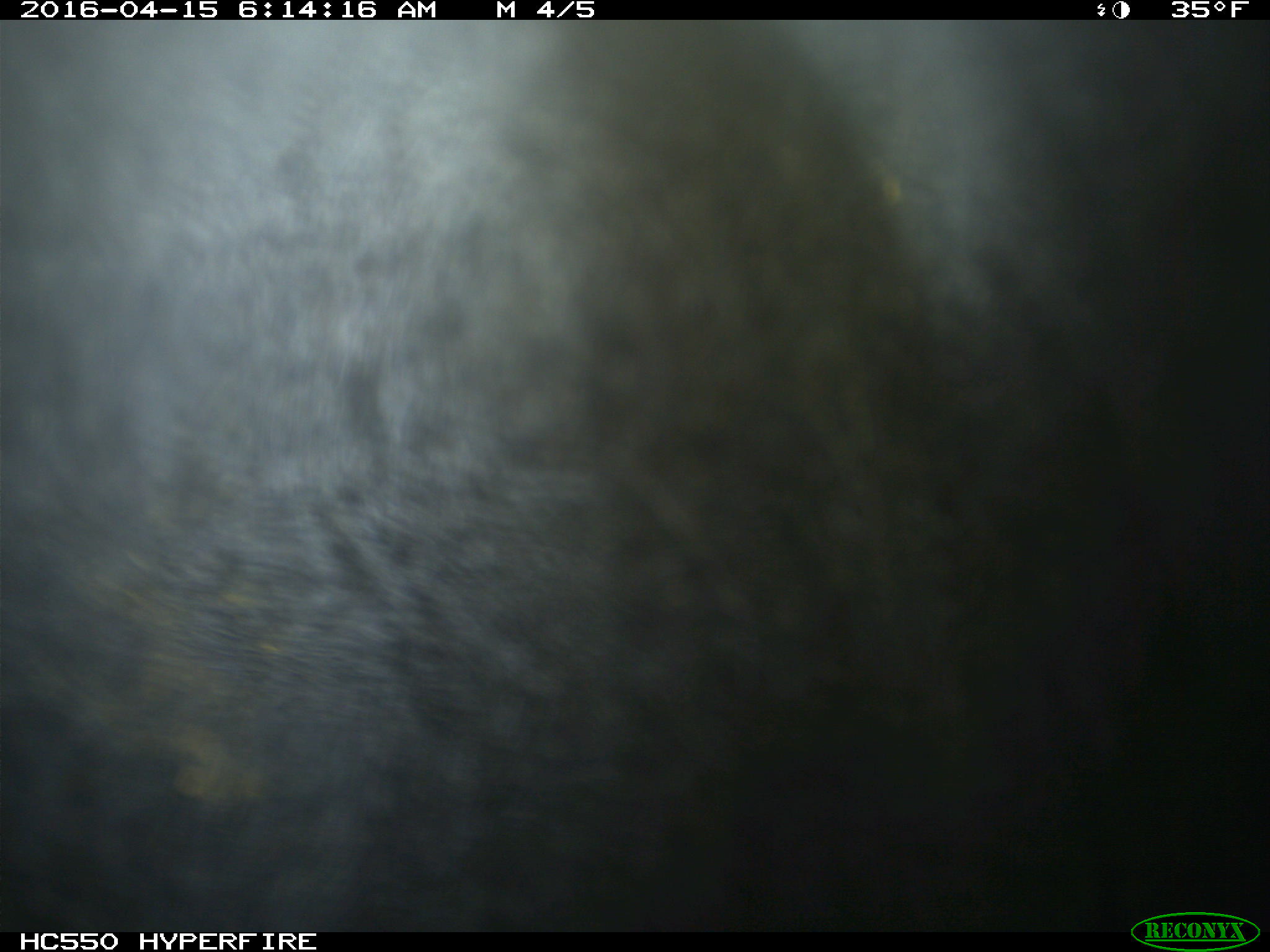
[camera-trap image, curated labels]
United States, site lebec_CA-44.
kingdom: Animalia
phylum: Chordata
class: Mammalia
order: Artiodactyla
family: Bovidae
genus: Bos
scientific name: Bos taurus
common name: domestic cow